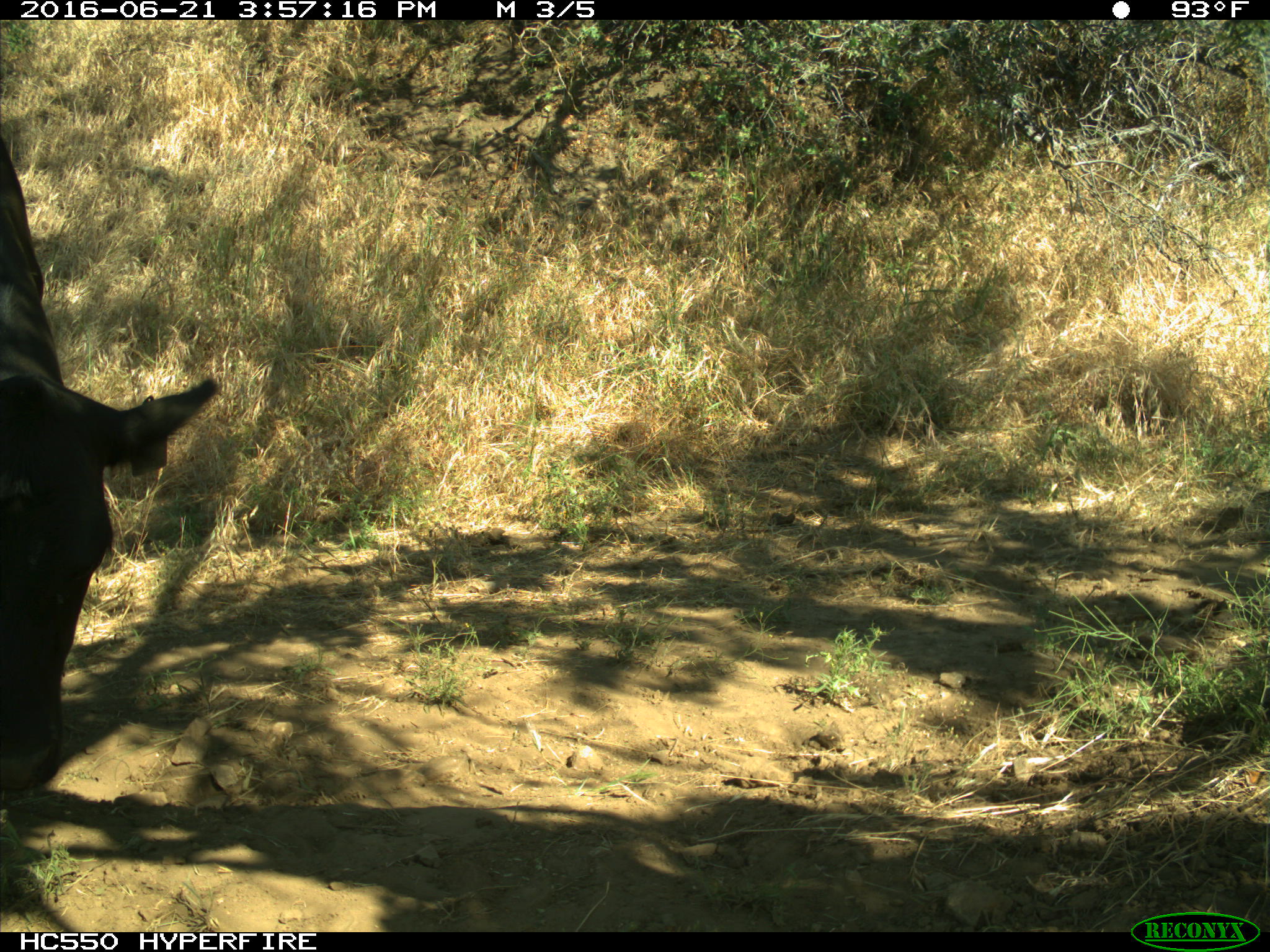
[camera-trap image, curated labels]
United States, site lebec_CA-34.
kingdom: Animalia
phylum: Chordata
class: Mammalia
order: Artiodactyla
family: Bovidae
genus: Bos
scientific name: Bos taurus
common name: domestic cow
Bos taurus (domestic cow).